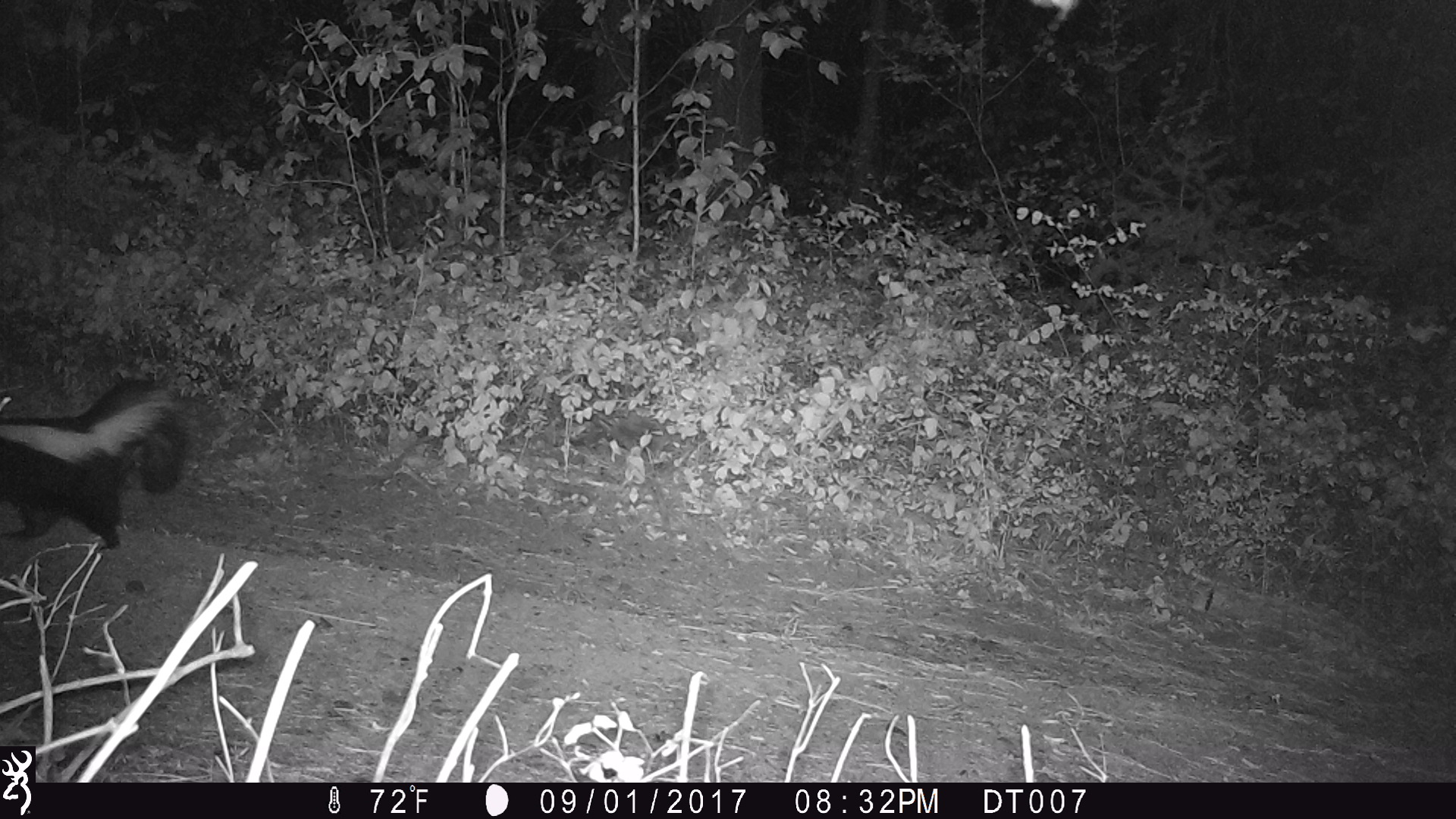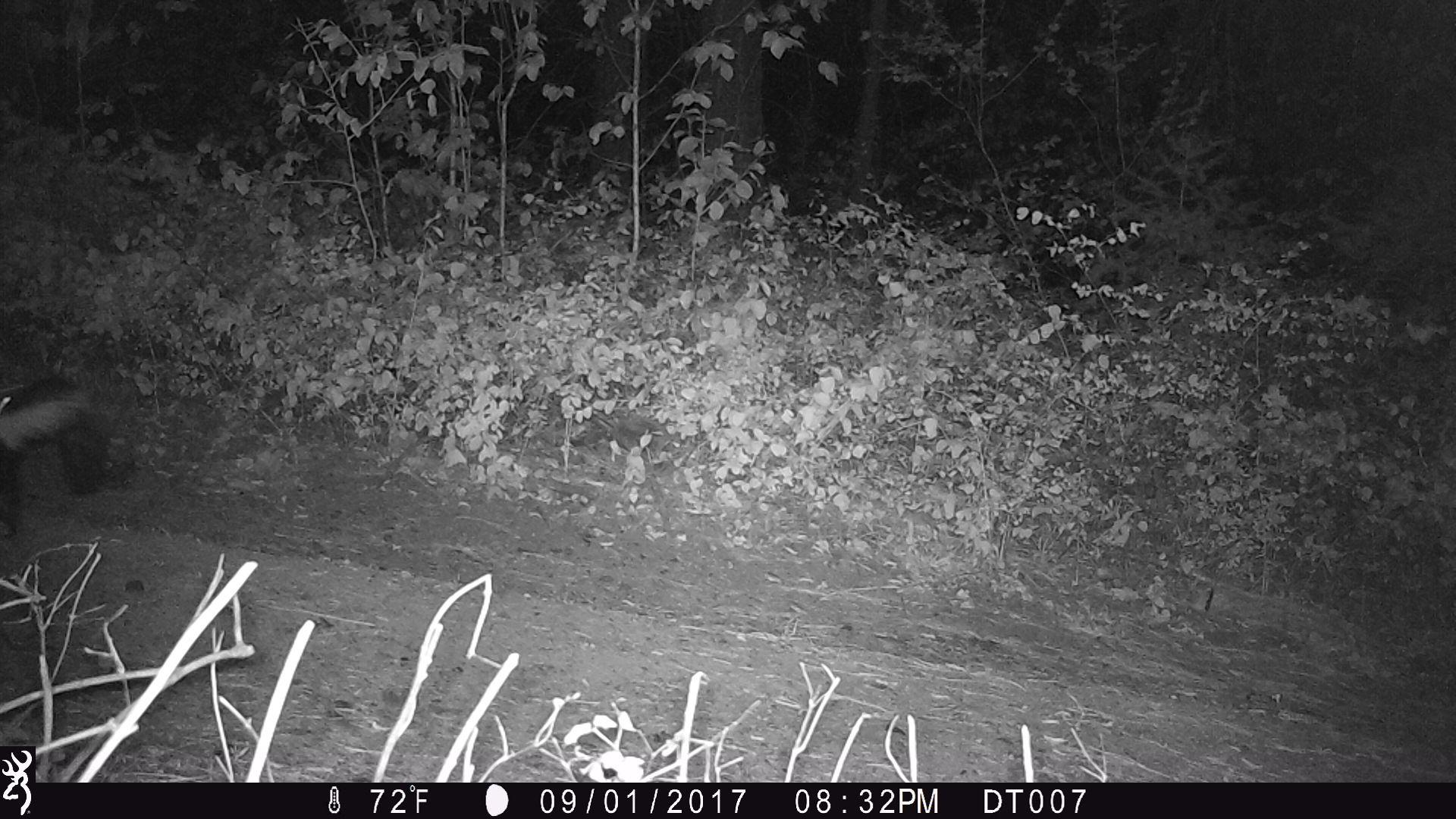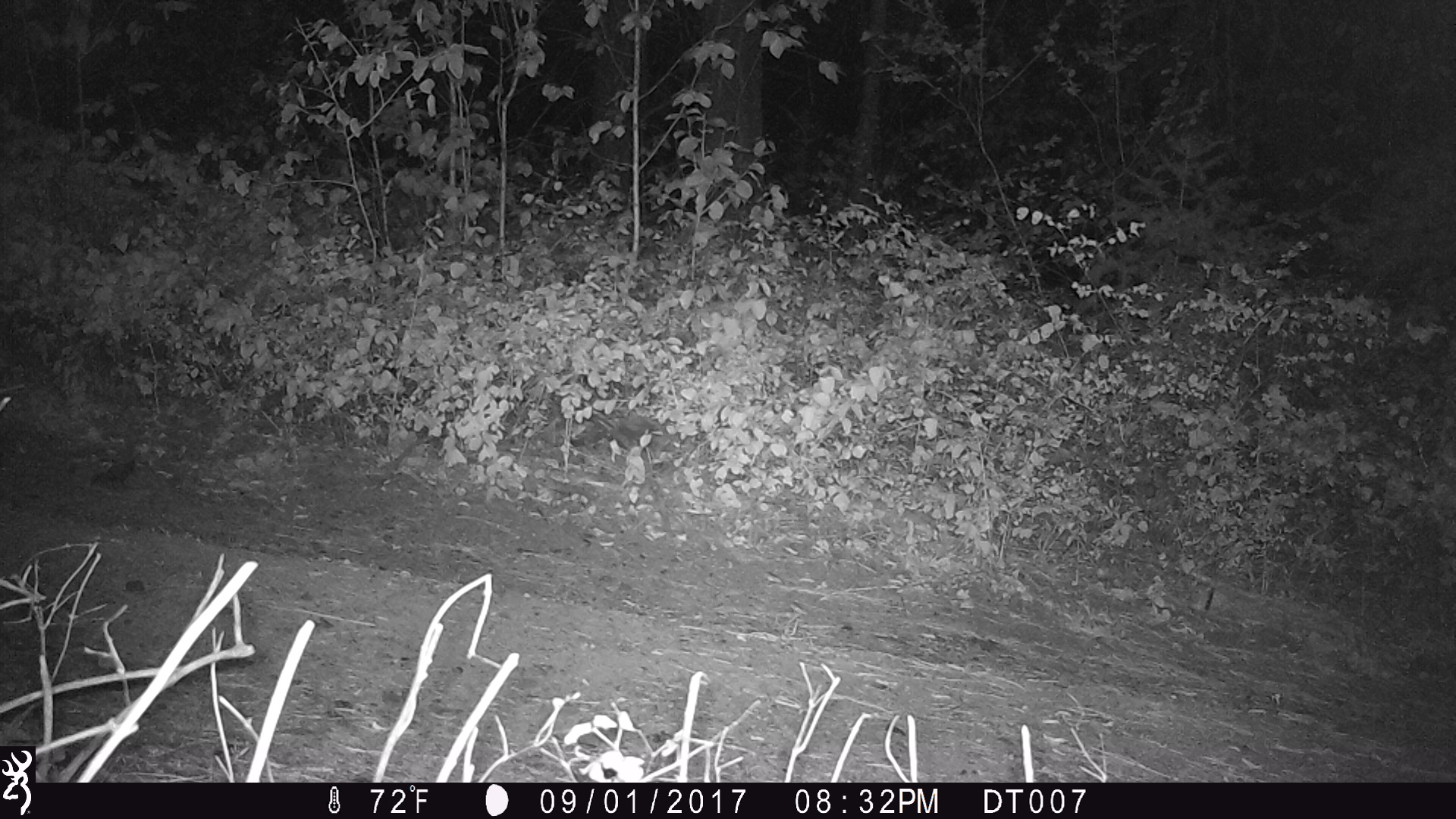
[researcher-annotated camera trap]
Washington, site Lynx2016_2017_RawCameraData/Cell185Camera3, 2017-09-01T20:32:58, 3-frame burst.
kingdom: Animalia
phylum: Chordata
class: Mammalia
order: Carnivora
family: Mephitidae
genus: Mephitis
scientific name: Mephitis mephitis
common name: striped skunk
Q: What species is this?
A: Mephitis mephitis (striped skunk).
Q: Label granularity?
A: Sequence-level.